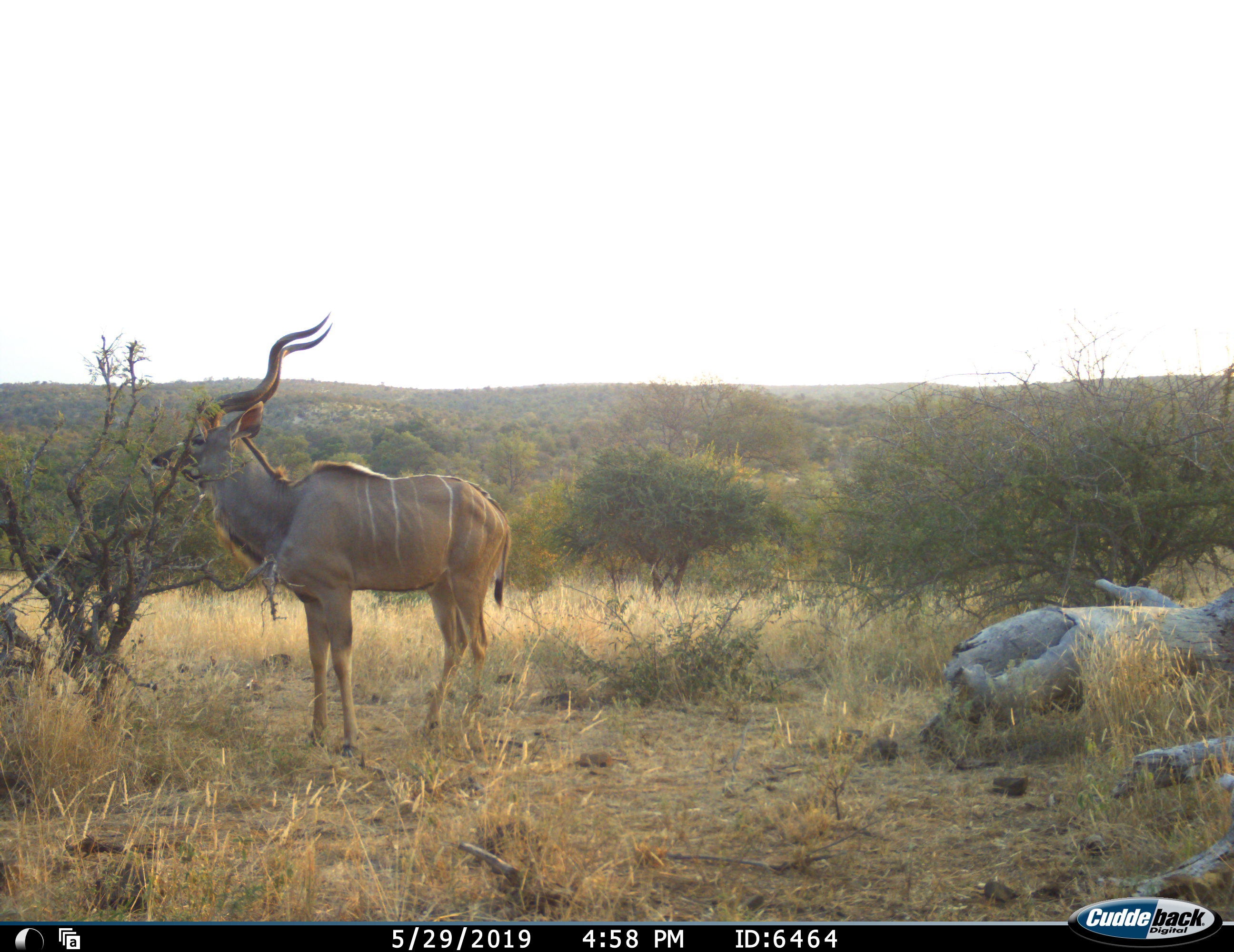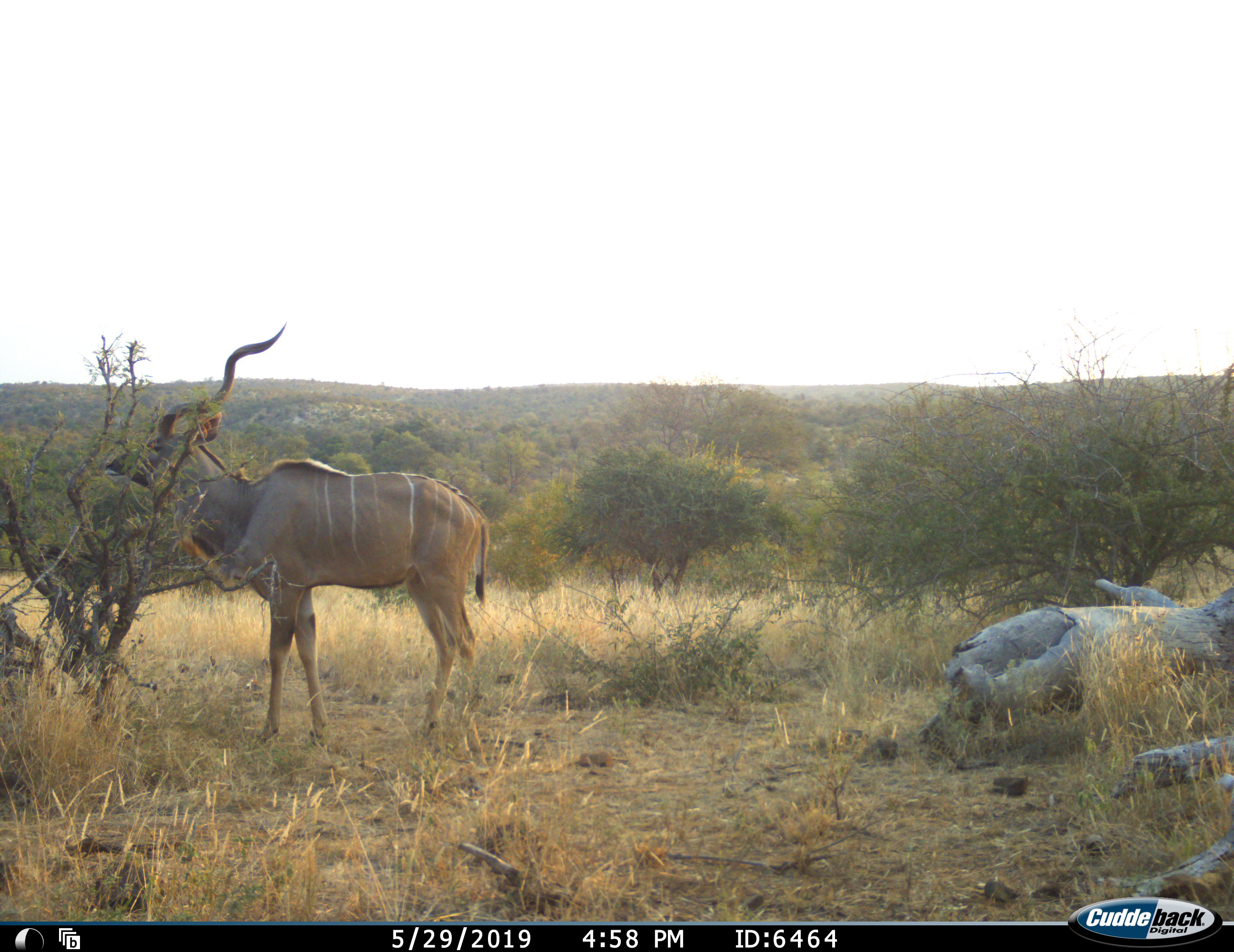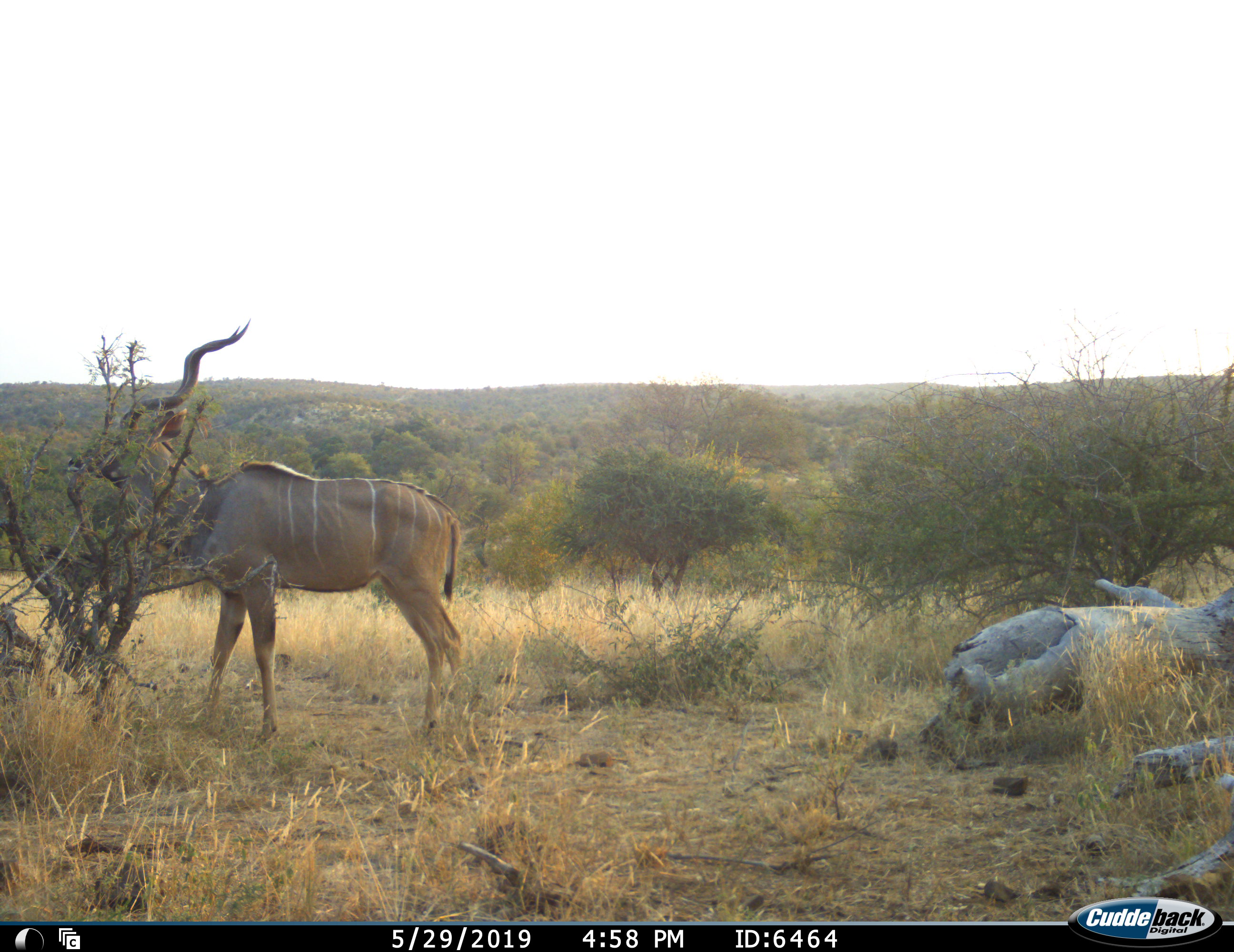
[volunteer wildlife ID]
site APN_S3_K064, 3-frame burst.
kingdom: Animalia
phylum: Chordata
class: Mammalia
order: Artiodactyla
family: Bovidae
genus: Tragelaphus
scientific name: Tragelaphus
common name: kudu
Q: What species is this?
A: Kudu (Tragelaphus).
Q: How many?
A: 1.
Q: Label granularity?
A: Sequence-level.